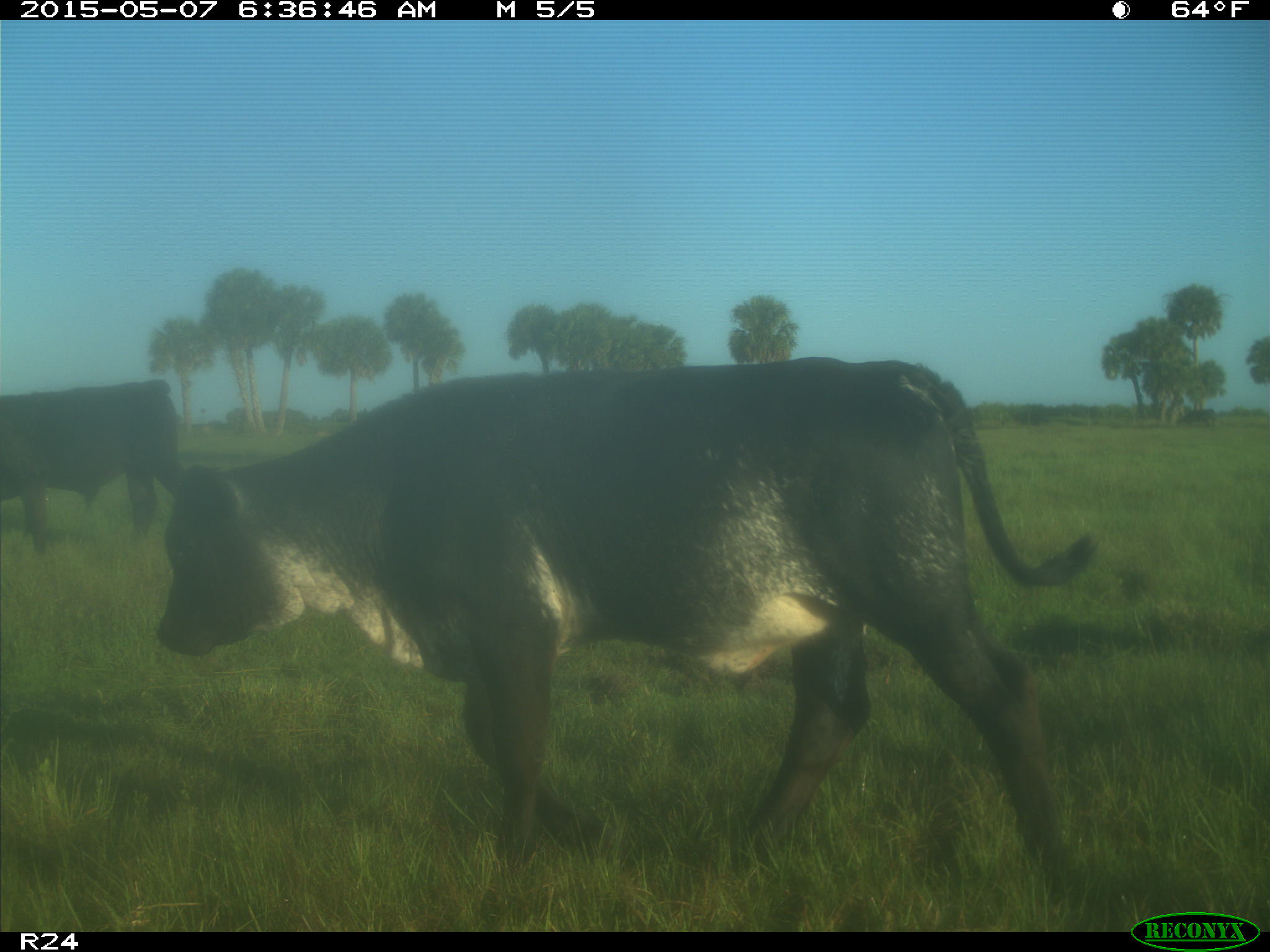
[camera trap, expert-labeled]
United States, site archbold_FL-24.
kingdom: Animalia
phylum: Chordata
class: Mammalia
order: Artiodactyla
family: Bovidae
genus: Bos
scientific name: Bos taurus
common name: domestic cow